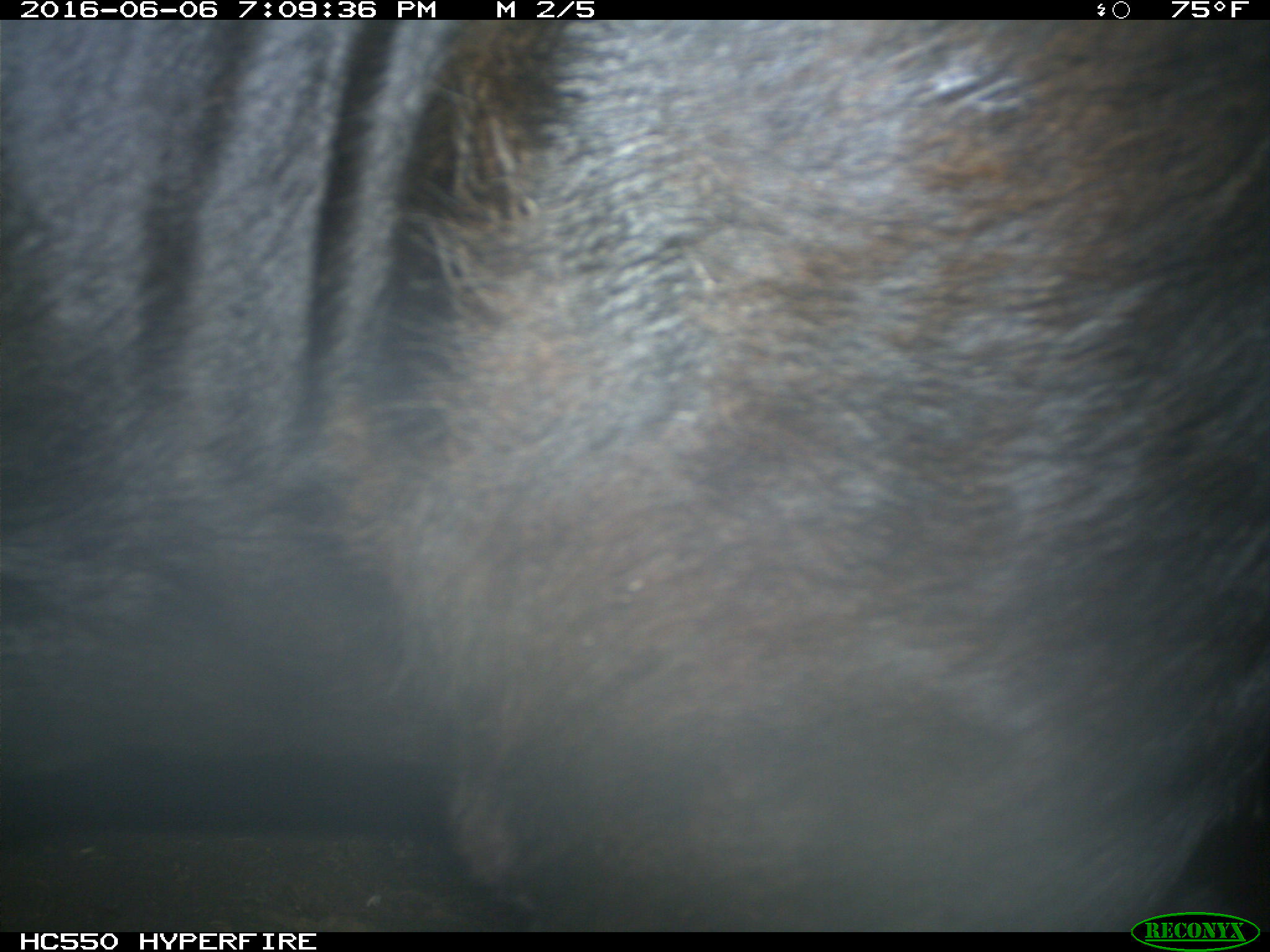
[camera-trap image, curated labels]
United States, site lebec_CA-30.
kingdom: Animalia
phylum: Chordata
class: Mammalia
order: Artiodactyla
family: Bovidae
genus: Bos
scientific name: Bos taurus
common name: domestic cow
Bos taurus (domestic cow).